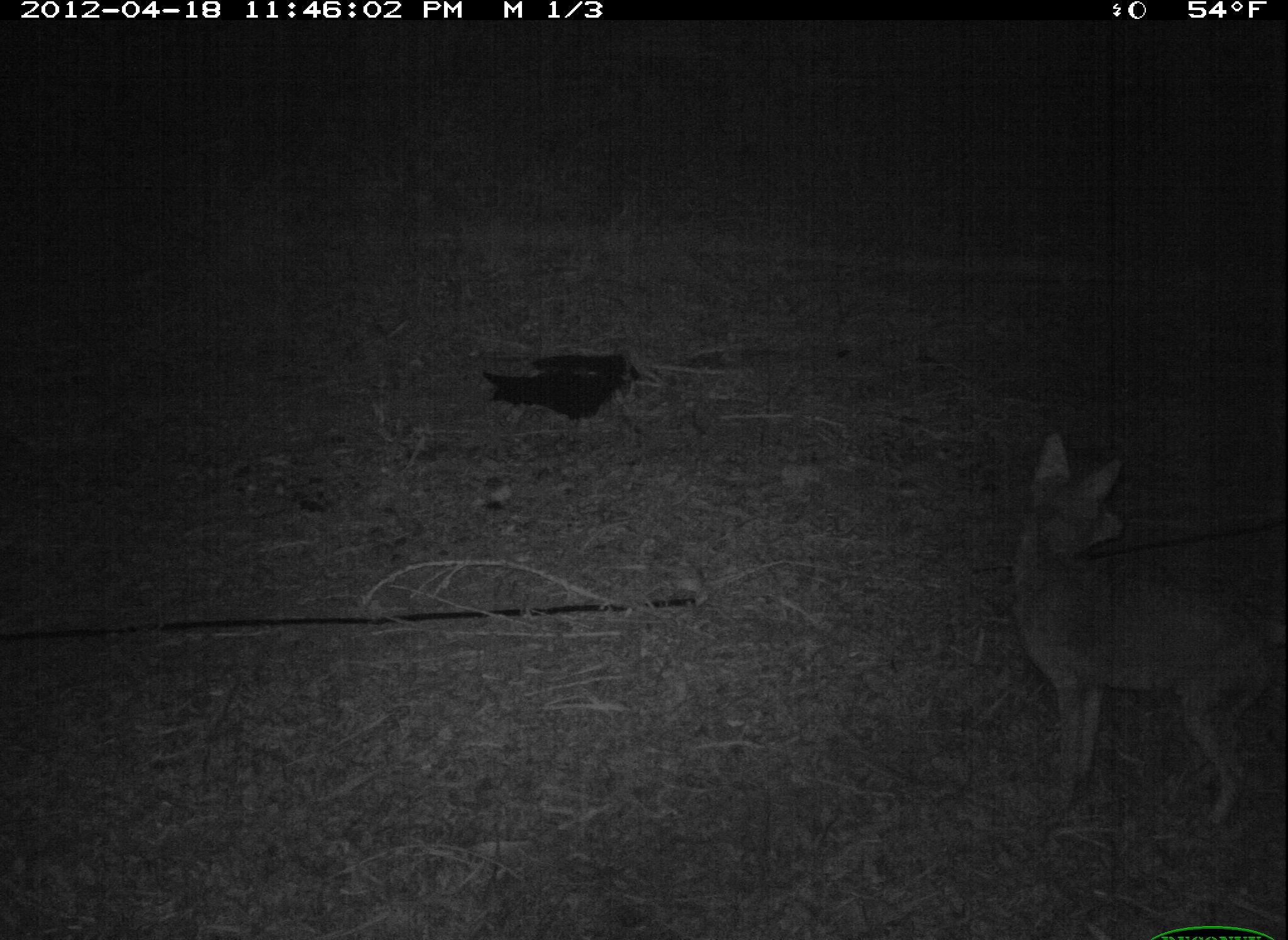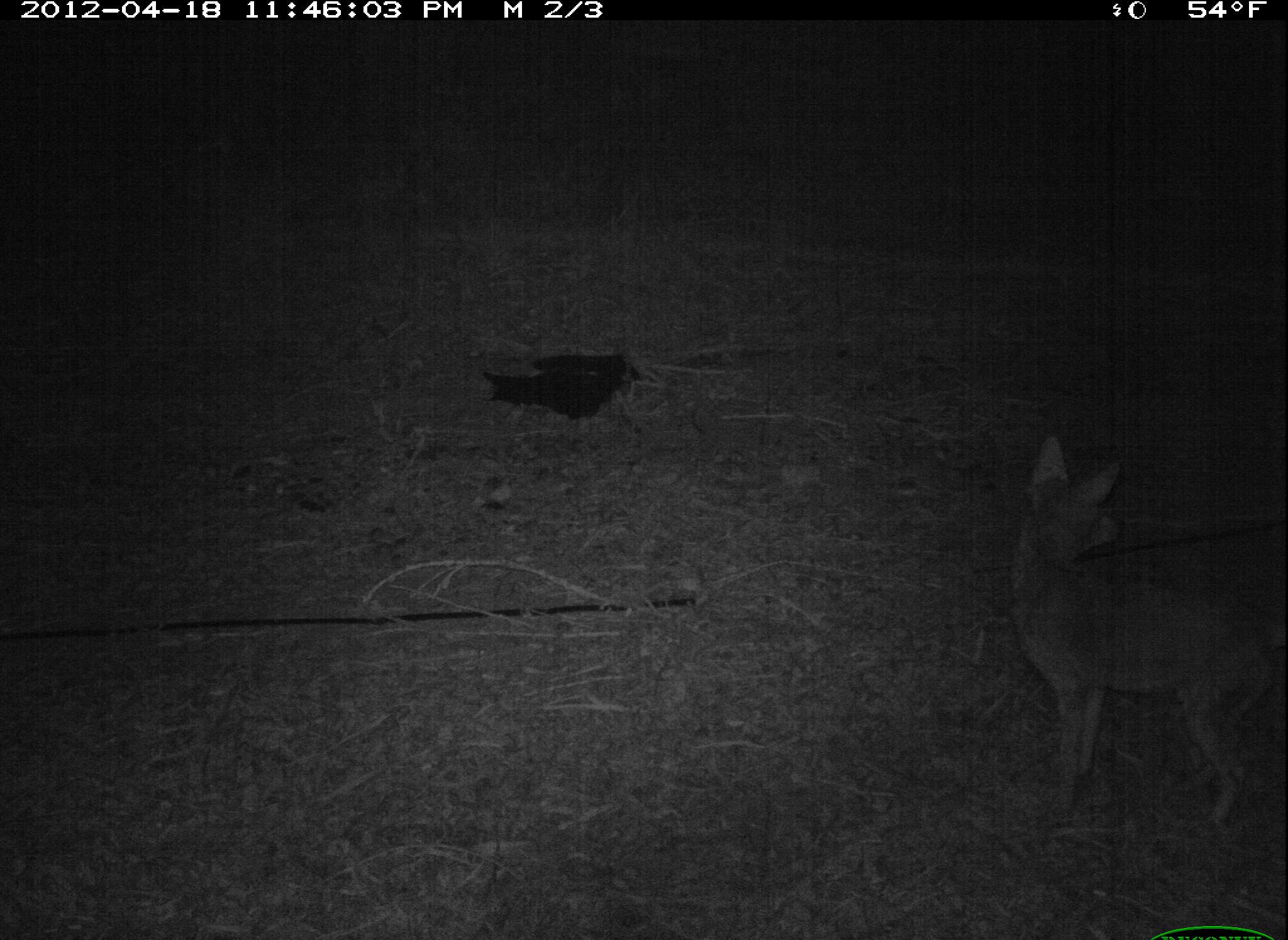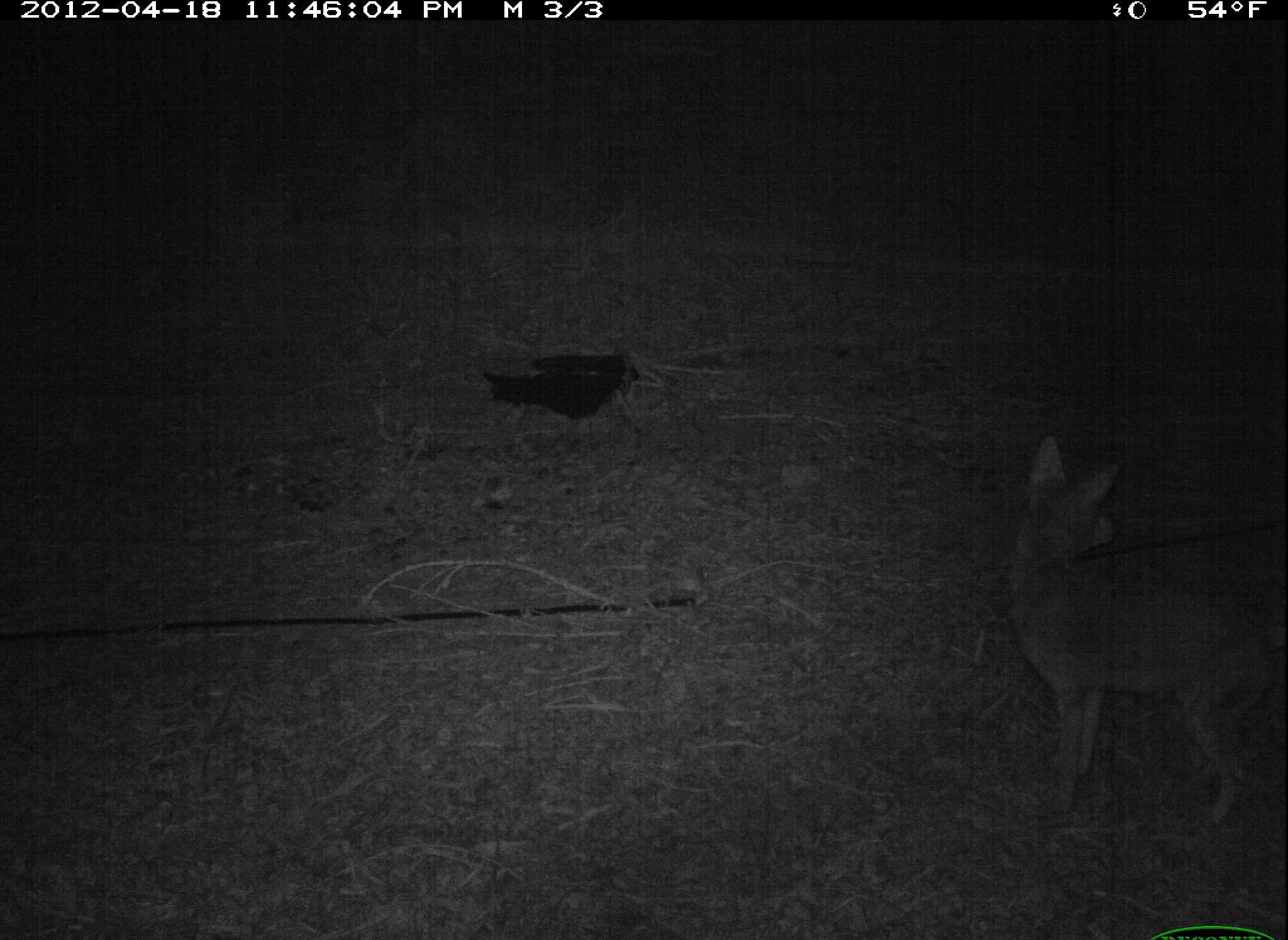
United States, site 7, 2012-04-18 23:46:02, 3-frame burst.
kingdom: Animalia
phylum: Chordata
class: Mammalia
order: Carnivora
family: Canidae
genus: Canis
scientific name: Canis latrans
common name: coyote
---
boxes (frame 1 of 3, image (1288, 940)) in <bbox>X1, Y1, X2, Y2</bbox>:
coyote: <bbox>1009, 428, 1278, 834</bbox>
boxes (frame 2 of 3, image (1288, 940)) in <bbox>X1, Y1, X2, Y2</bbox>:
coyote: <bbox>1005, 416, 1288, 846</bbox>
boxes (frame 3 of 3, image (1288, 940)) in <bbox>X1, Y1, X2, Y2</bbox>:
coyote: <bbox>997, 430, 1285, 831</bbox>